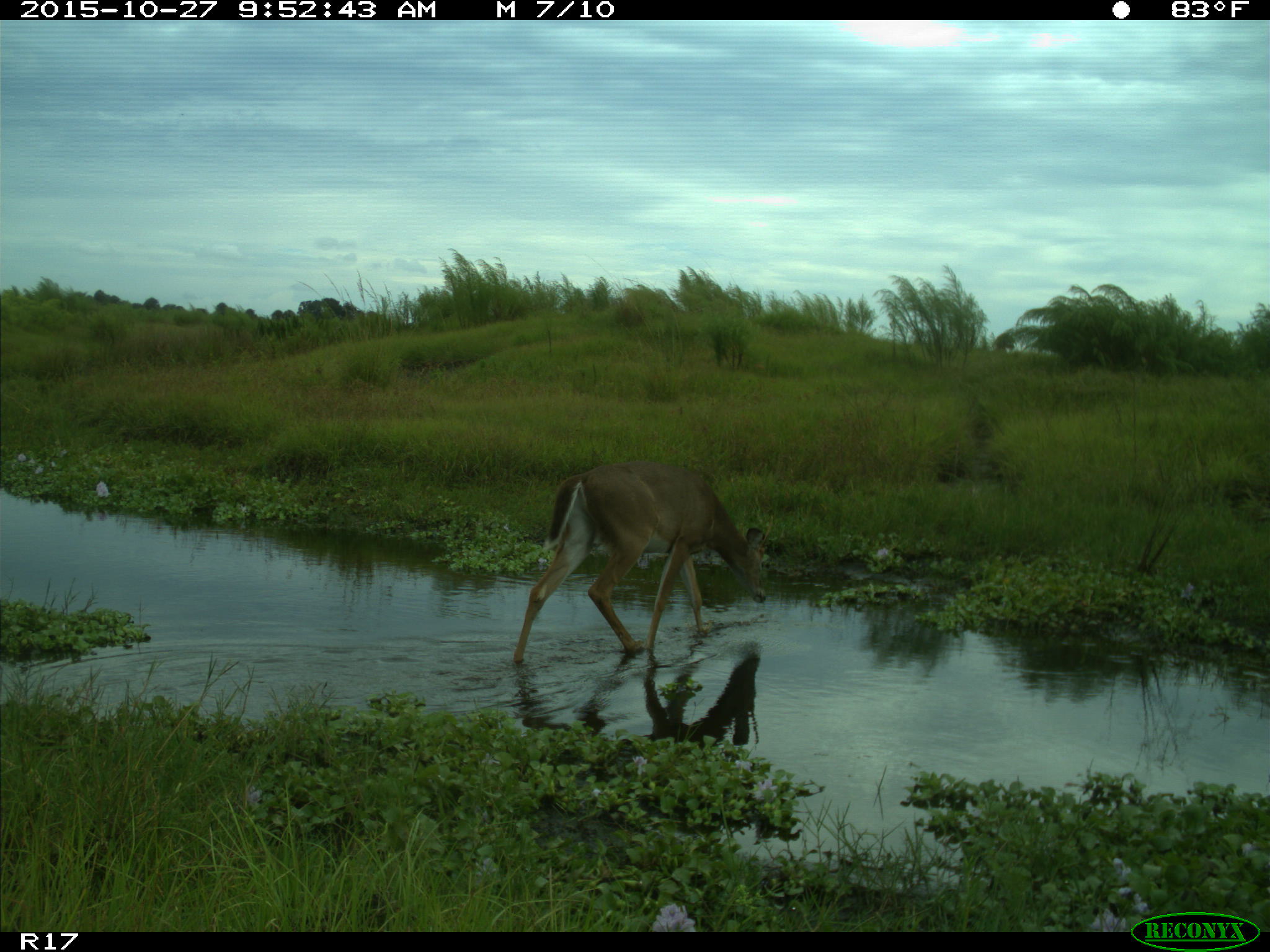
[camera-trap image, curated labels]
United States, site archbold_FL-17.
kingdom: Animalia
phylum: Chordata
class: Mammalia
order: Artiodactyla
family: Cervidae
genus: Odocoileus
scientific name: Odocoileus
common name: deer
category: unidentified deer